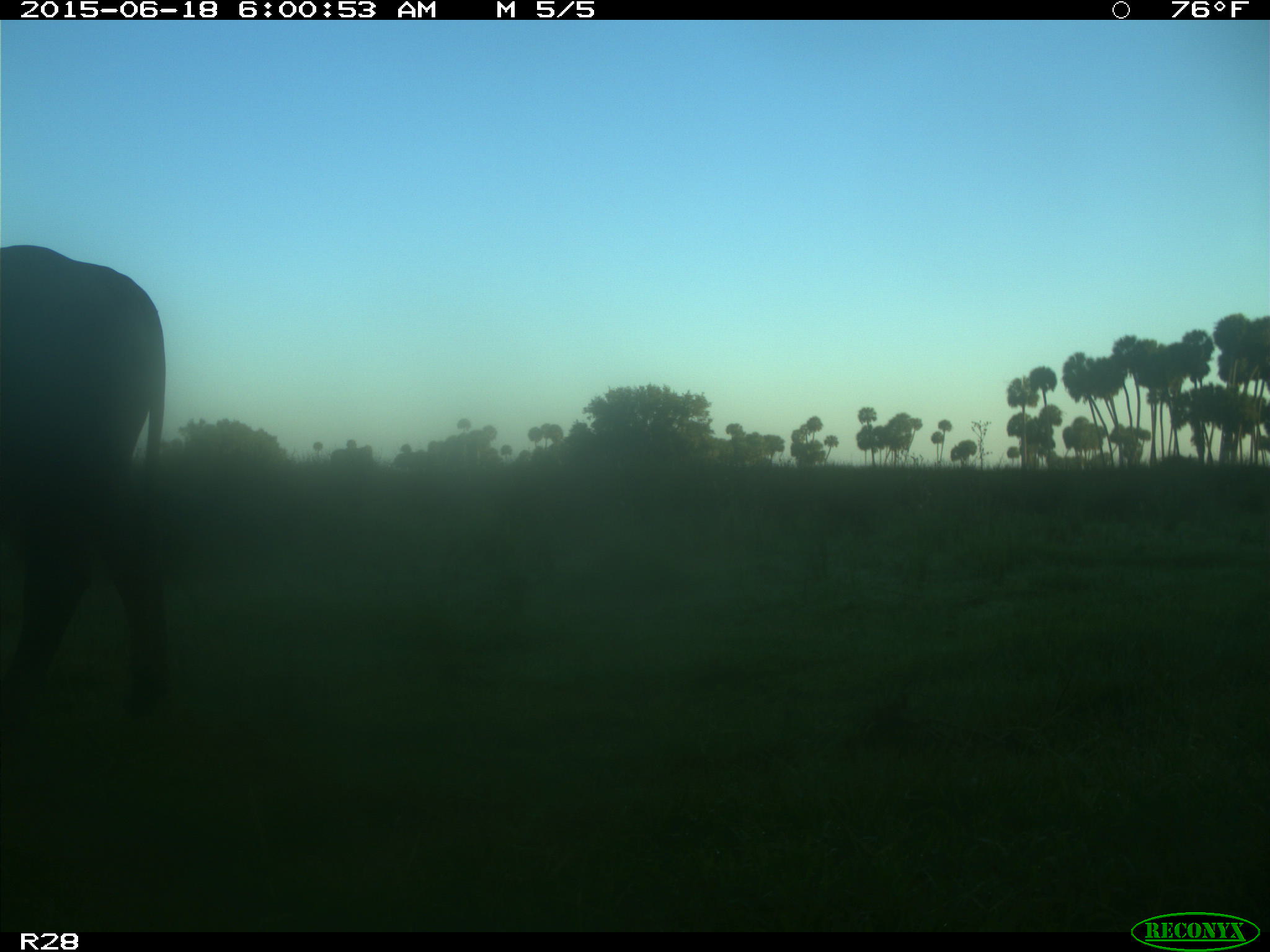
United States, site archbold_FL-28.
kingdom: Animalia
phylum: Chordata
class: Mammalia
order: Artiodactyla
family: Bovidae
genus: Bos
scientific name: Bos taurus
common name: domestic cow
Bos taurus (domestic cow).